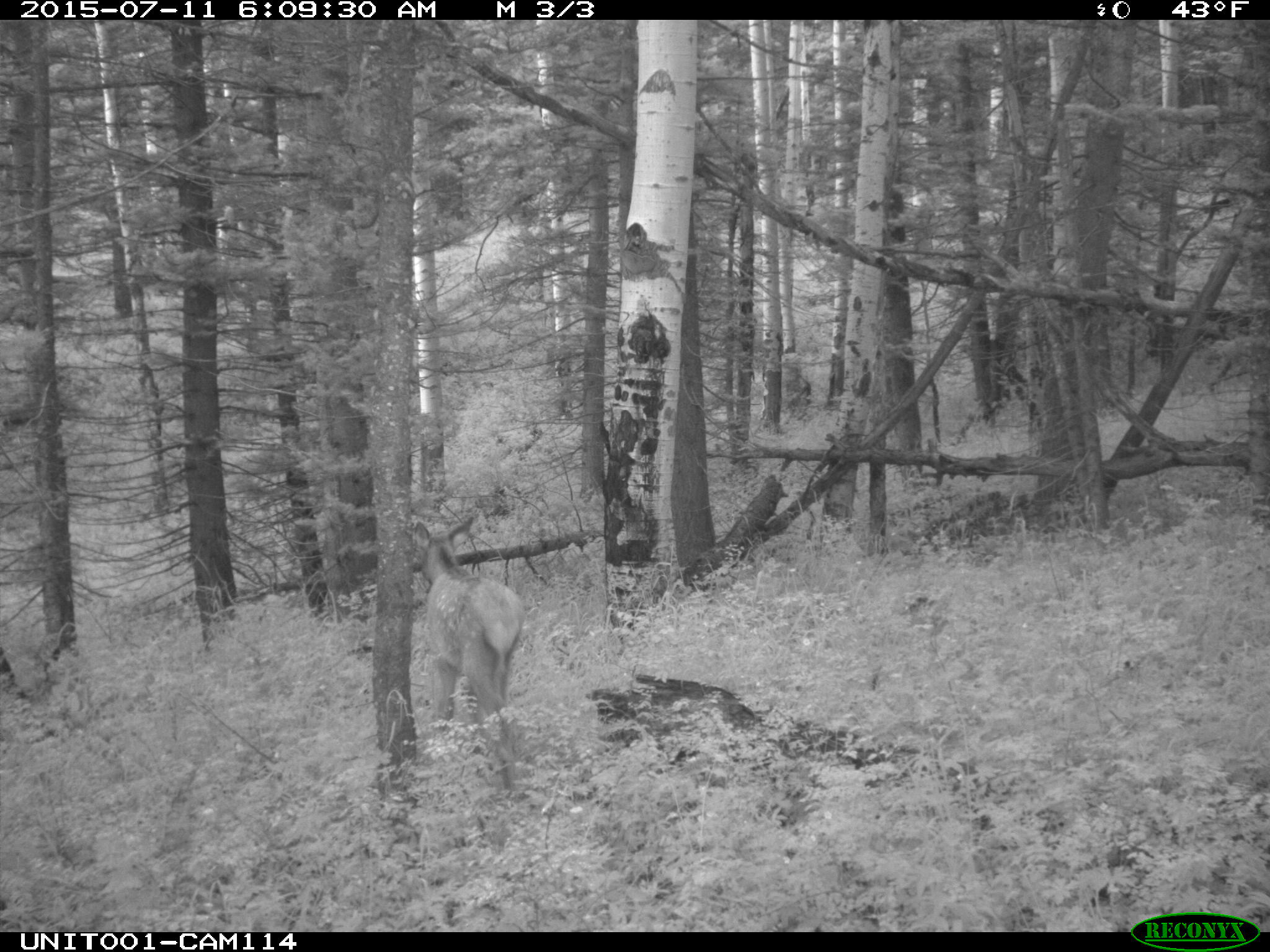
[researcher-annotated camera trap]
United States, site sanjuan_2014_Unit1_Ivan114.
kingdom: Animalia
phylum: Chordata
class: Mammalia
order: Artiodactyla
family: Cervidae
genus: Cervus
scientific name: Cervus elaphus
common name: red deer